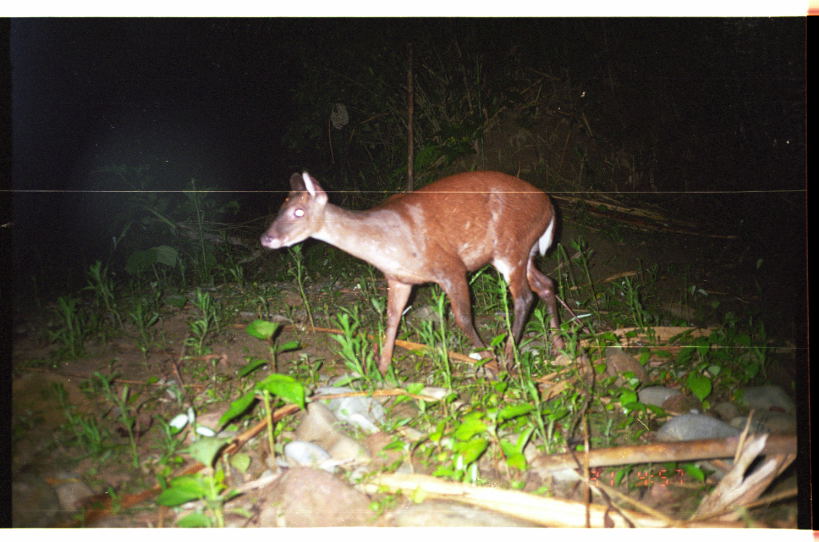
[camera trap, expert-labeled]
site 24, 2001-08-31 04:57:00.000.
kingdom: Animalia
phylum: Chordata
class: Mammalia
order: Artiodactyla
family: Cervidae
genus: Mazama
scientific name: Mazama americana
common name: red brocket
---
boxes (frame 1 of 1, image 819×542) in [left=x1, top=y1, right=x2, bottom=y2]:
mazama americana: [left=258, top=170, right=566, bottom=375]